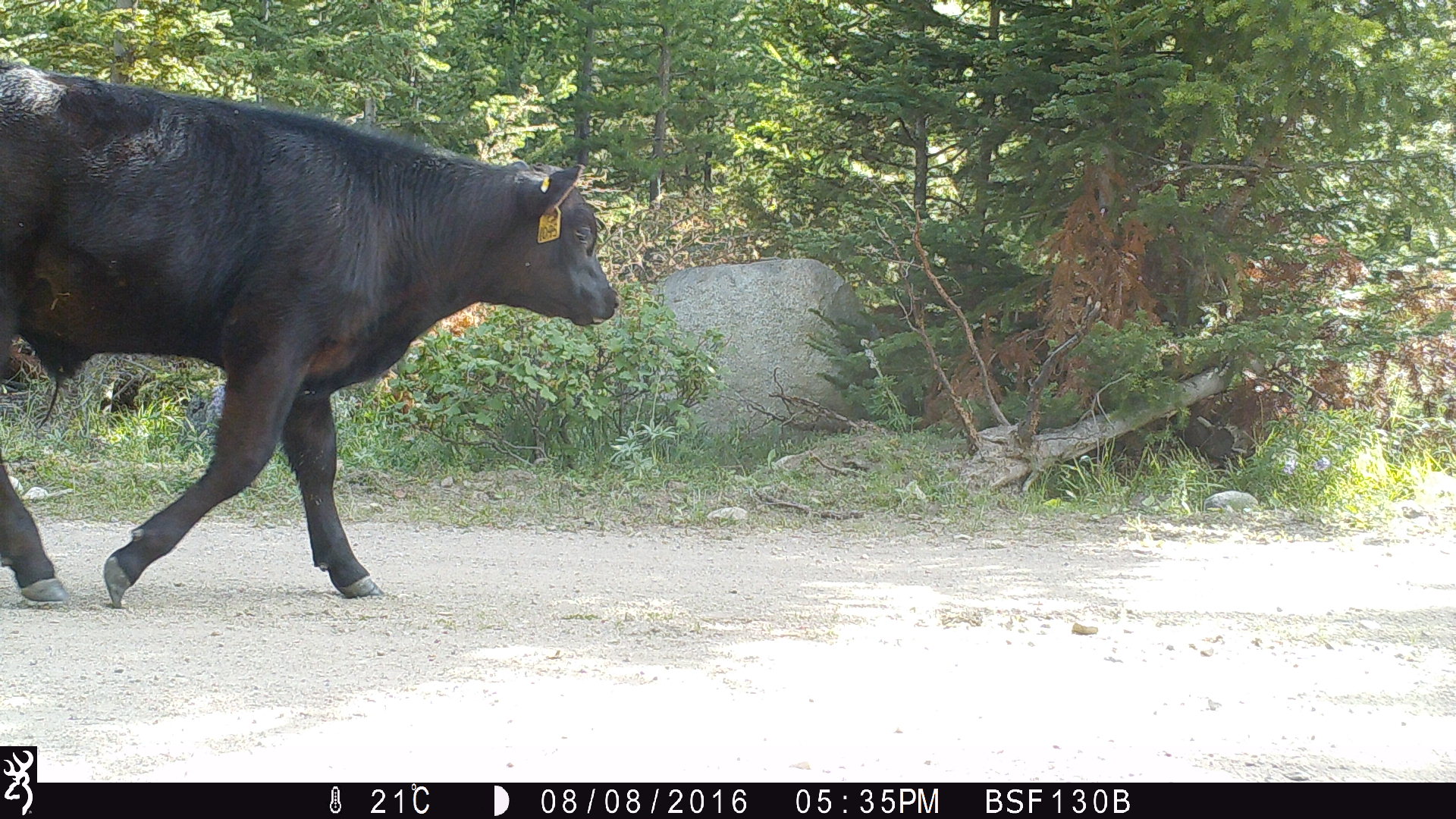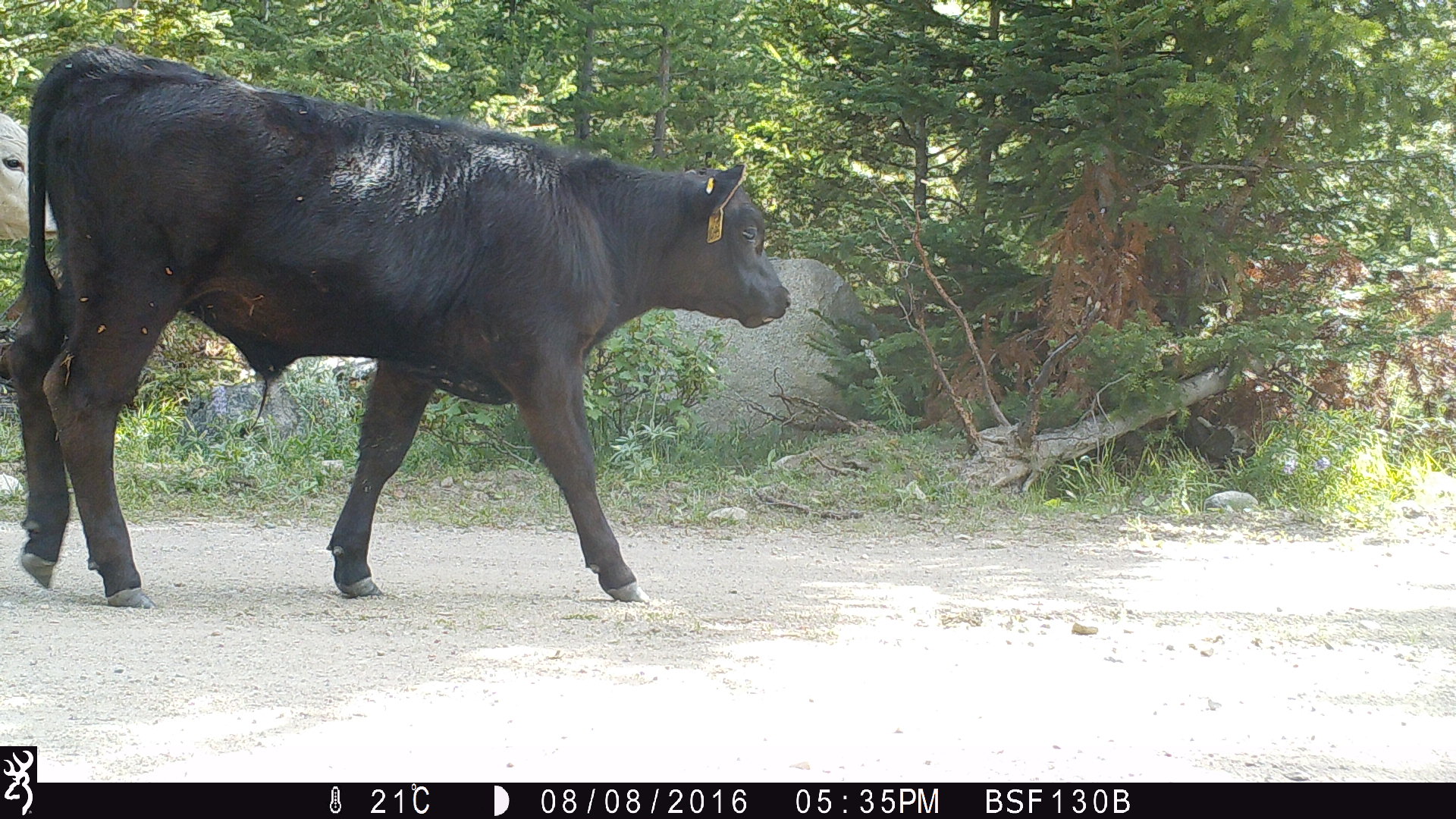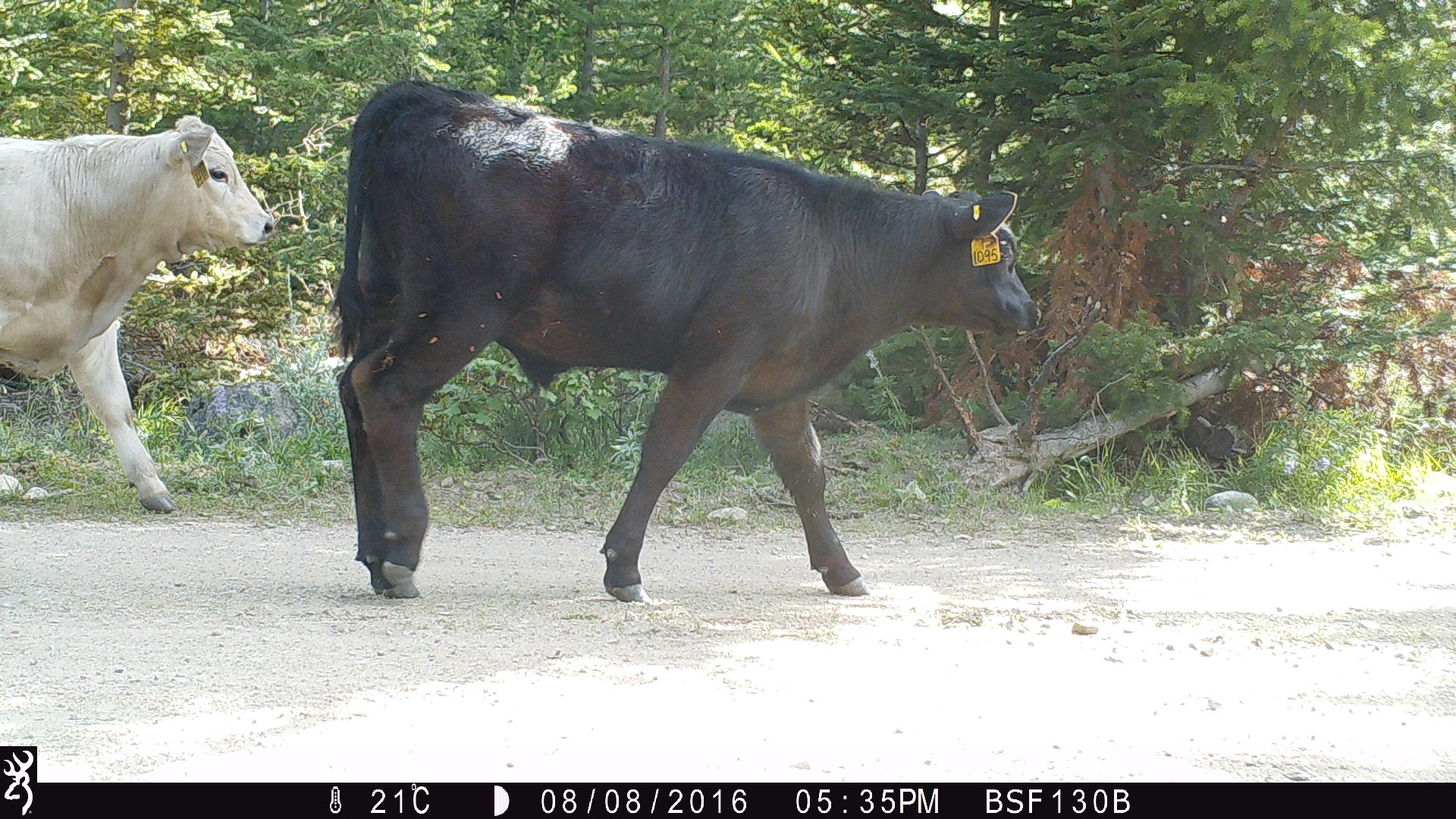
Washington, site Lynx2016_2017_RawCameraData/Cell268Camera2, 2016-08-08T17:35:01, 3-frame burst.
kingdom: Animalia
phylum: Chordata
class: Mammalia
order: Artiodactyla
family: Bovidae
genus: Bos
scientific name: Bos taurus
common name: domestic cattle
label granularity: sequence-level